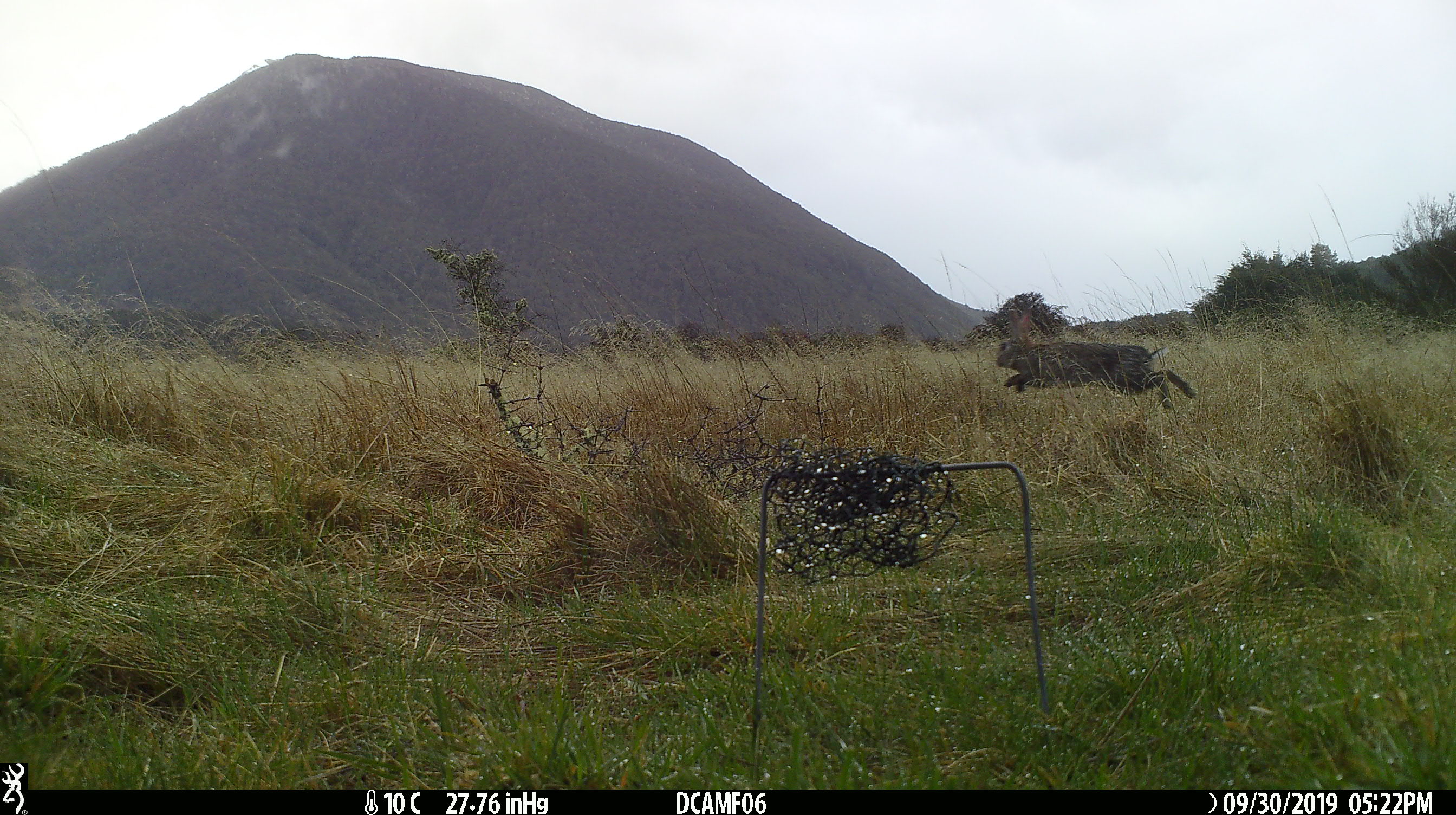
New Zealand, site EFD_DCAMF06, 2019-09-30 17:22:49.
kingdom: Animalia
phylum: Chordata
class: Mammalia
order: Lagomorpha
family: Leporidae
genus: Oryctolagus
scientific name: Oryctolagus cuniculus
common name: european rabbit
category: rabbit